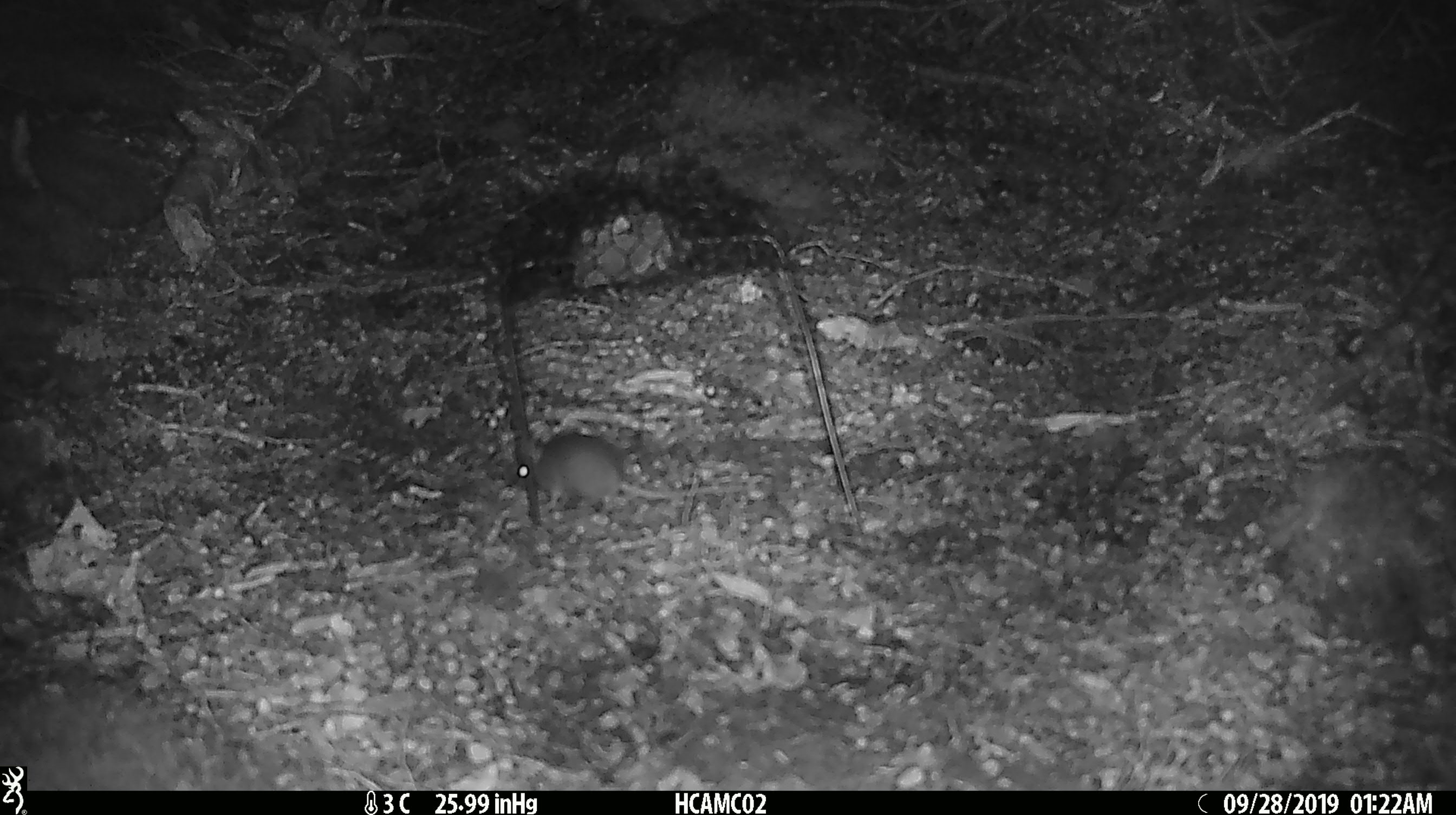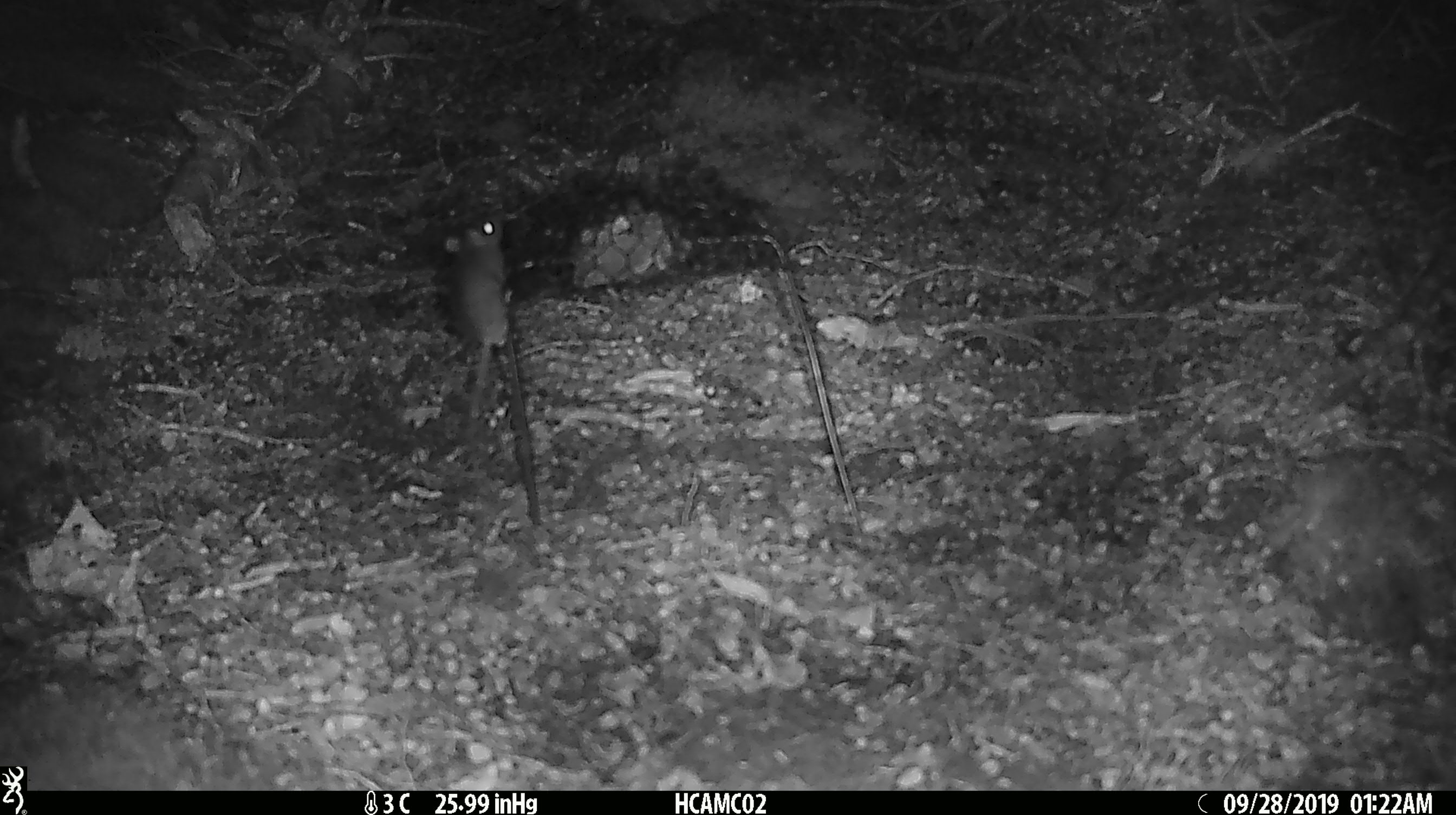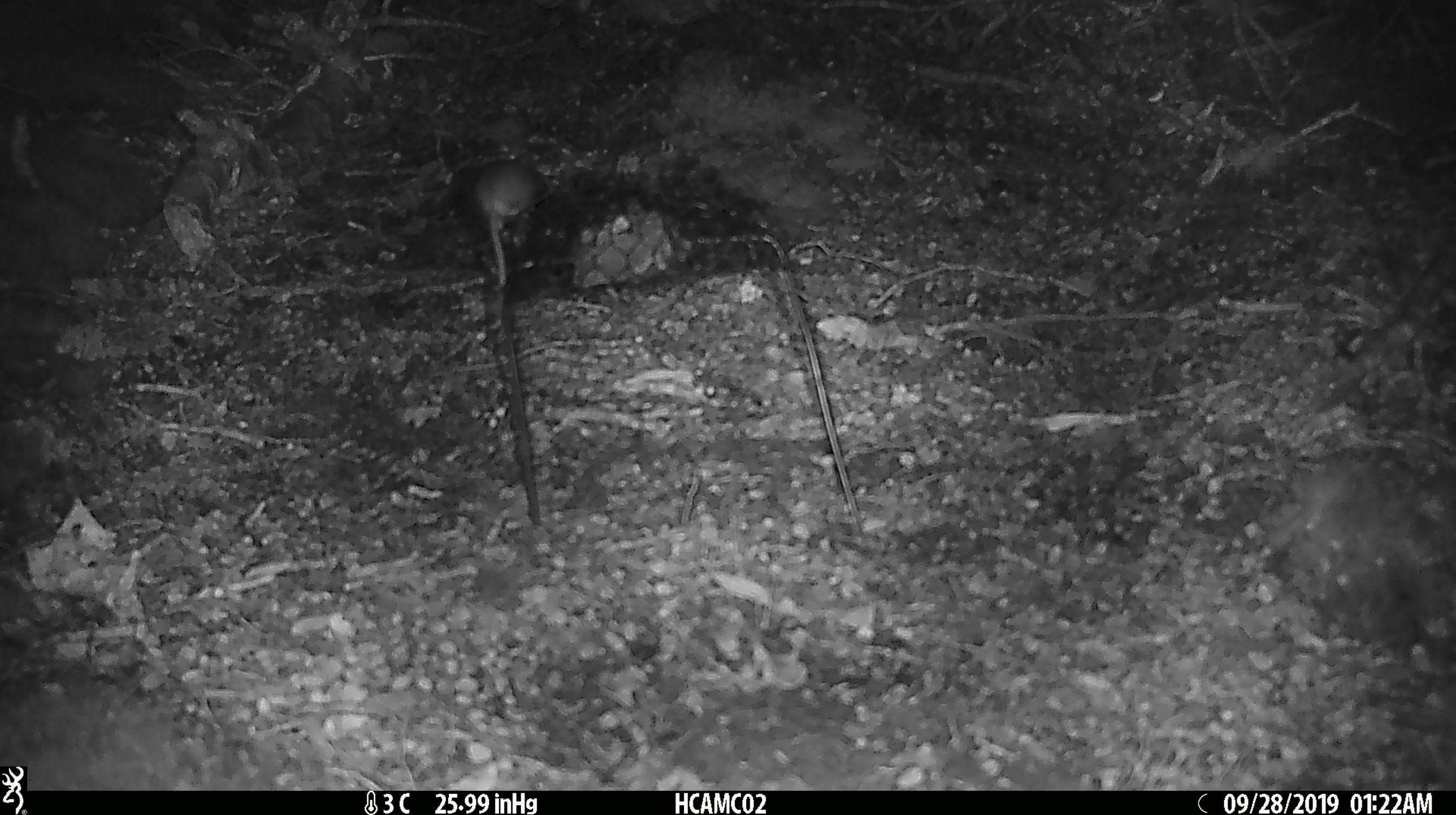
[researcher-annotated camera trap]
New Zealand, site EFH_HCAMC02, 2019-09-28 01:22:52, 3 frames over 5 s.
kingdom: Animalia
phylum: Chordata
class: Mammalia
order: Rodentia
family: Muridae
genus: Mus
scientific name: Mus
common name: mouse